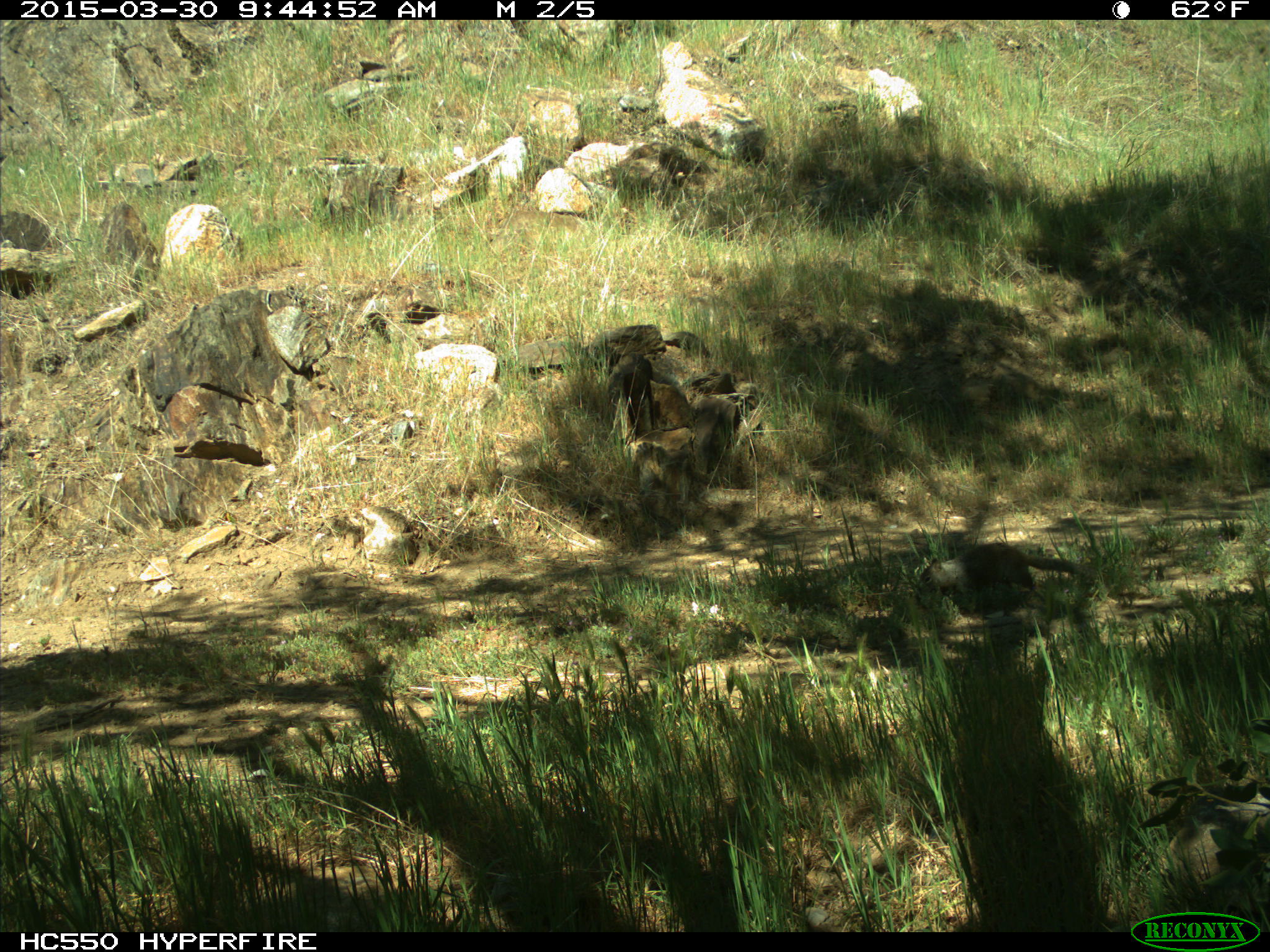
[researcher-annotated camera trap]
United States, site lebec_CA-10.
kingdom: Animalia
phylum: Chordata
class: Mammalia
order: Rodentia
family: Sciuridae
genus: Otospermophilus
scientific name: Otospermophilus beecheyi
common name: california ground squirrel